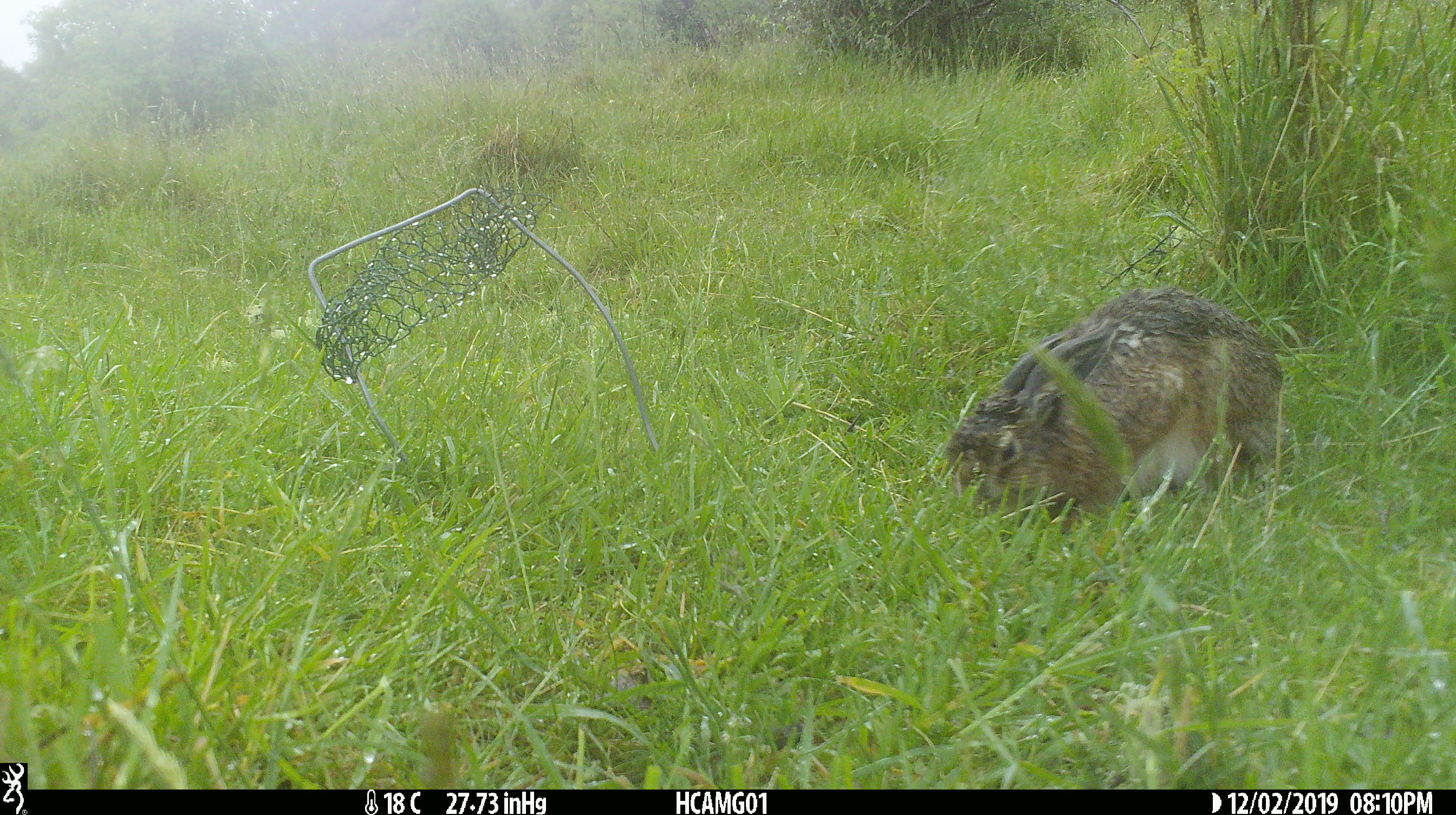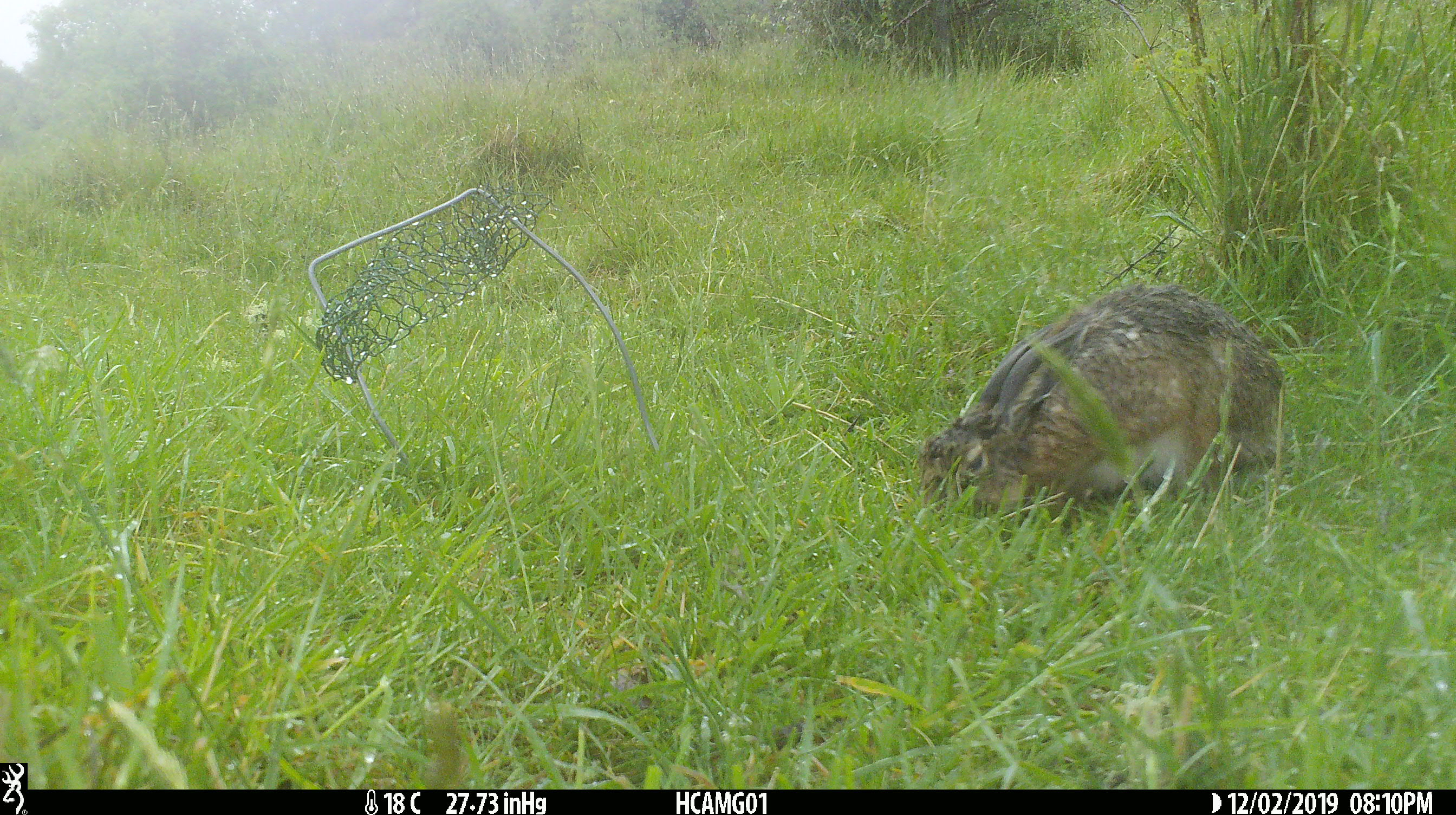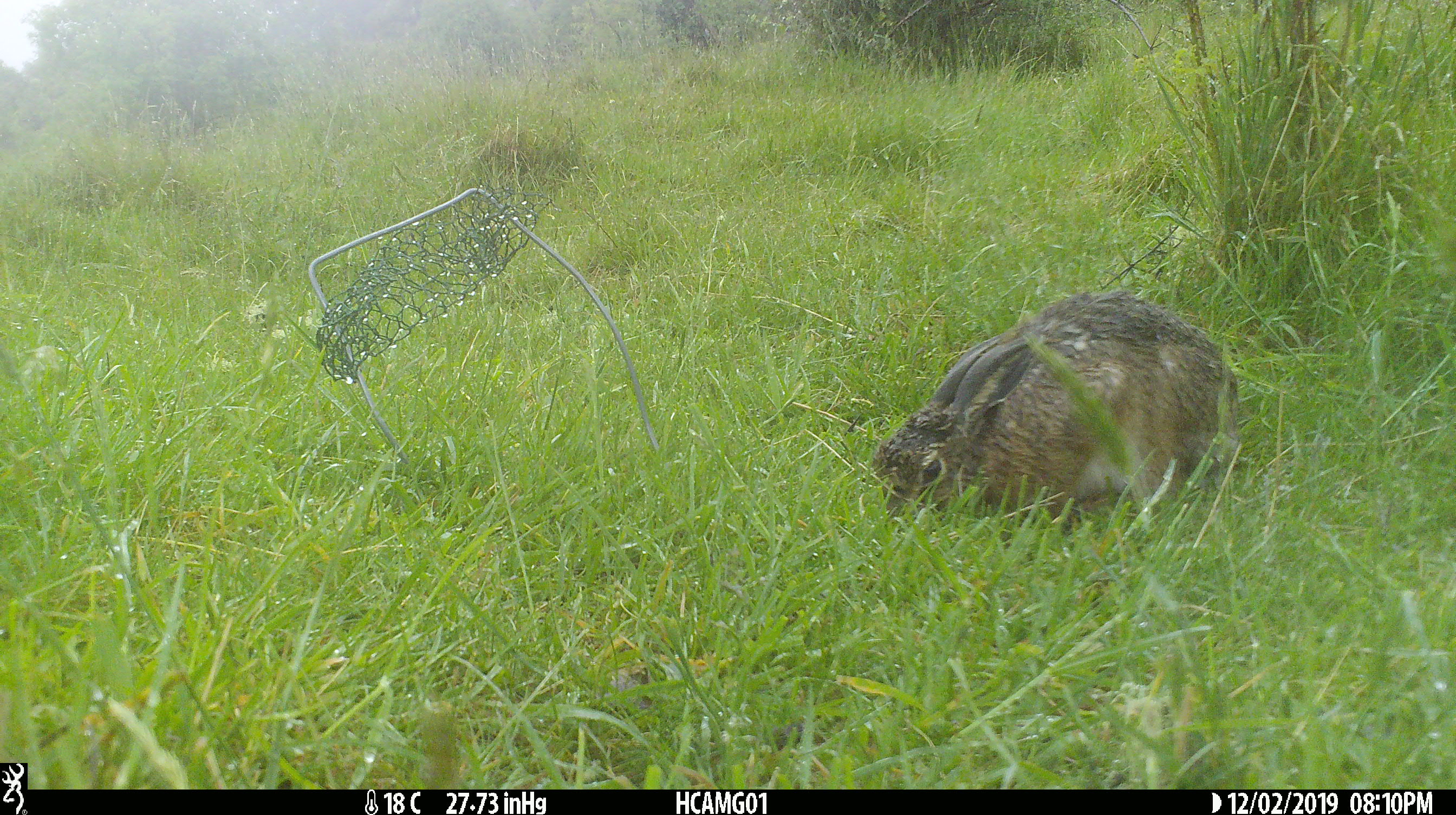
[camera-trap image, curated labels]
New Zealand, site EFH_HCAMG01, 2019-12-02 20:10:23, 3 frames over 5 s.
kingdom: Animalia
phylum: Chordata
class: Mammalia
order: Lagomorpha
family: Leporidae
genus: Oryctolagus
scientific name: Oryctolagus cuniculus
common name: european rabbit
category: rabbit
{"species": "rabbit (european rabbit) (Oryctolagus cuniculus)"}